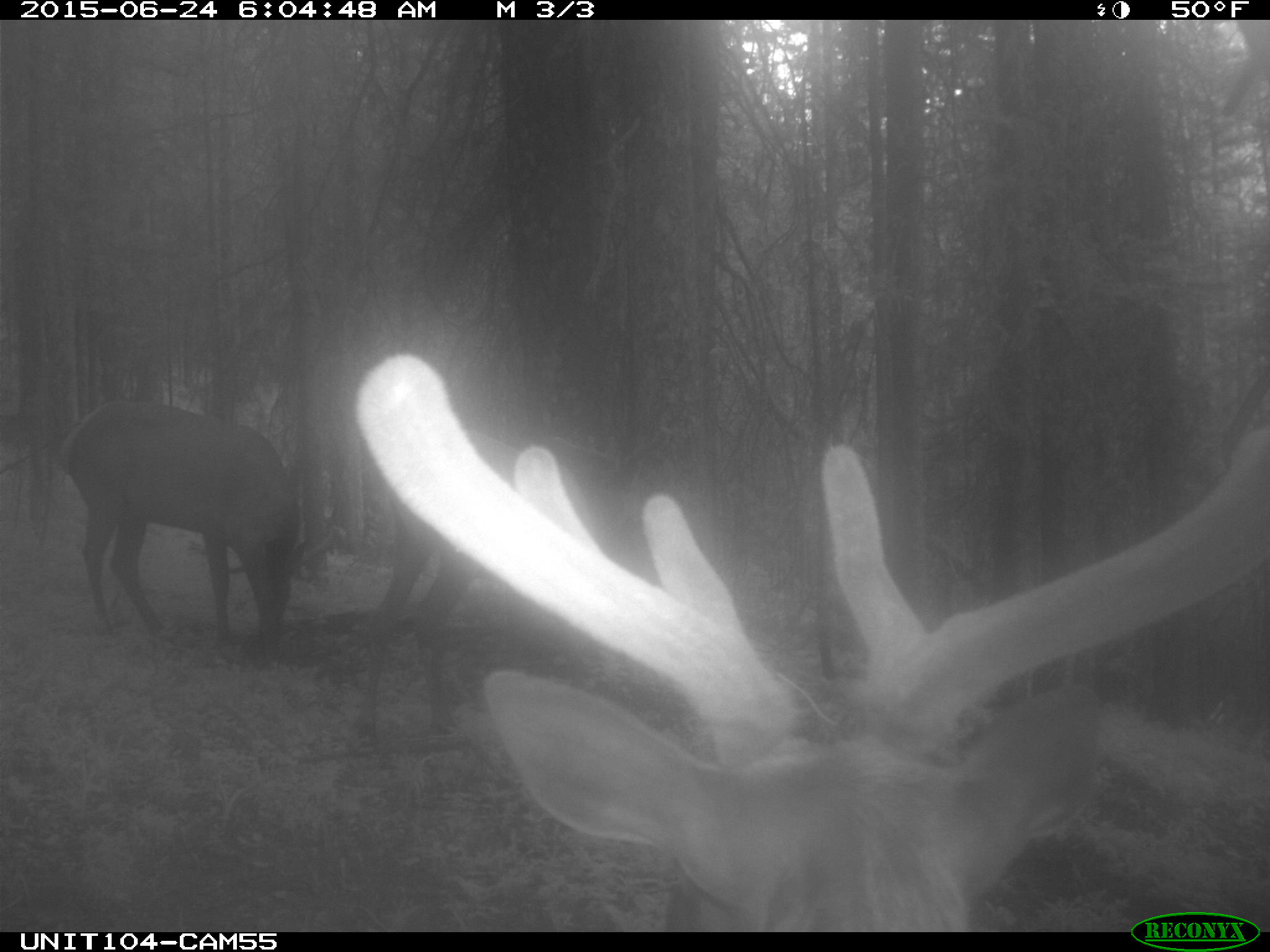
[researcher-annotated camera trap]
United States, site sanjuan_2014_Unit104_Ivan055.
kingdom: Animalia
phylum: Chordata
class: Mammalia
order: Artiodactyla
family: Cervidae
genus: Cervus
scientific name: Cervus elaphus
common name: red deer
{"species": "Cervus elaphus (red deer)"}